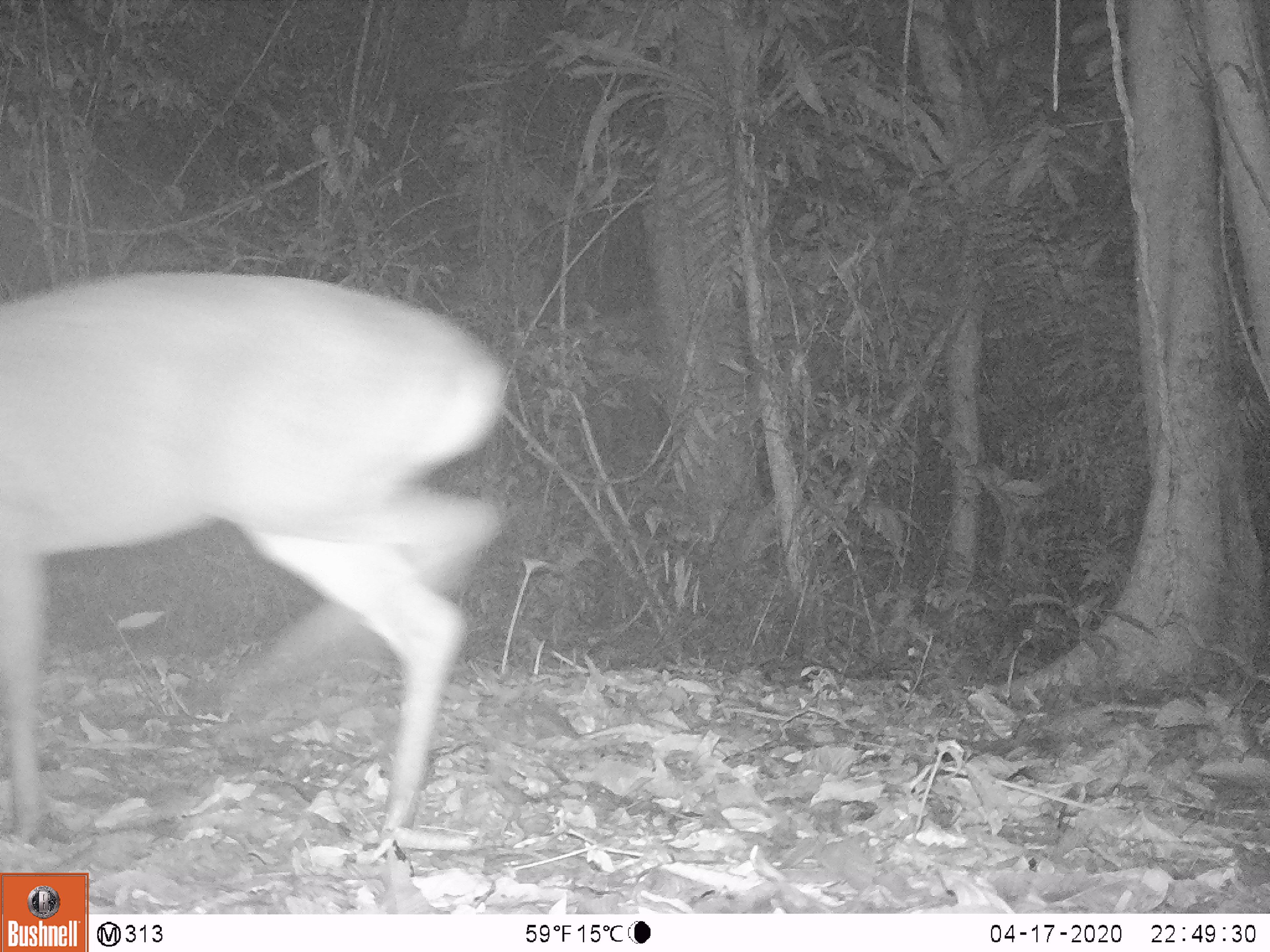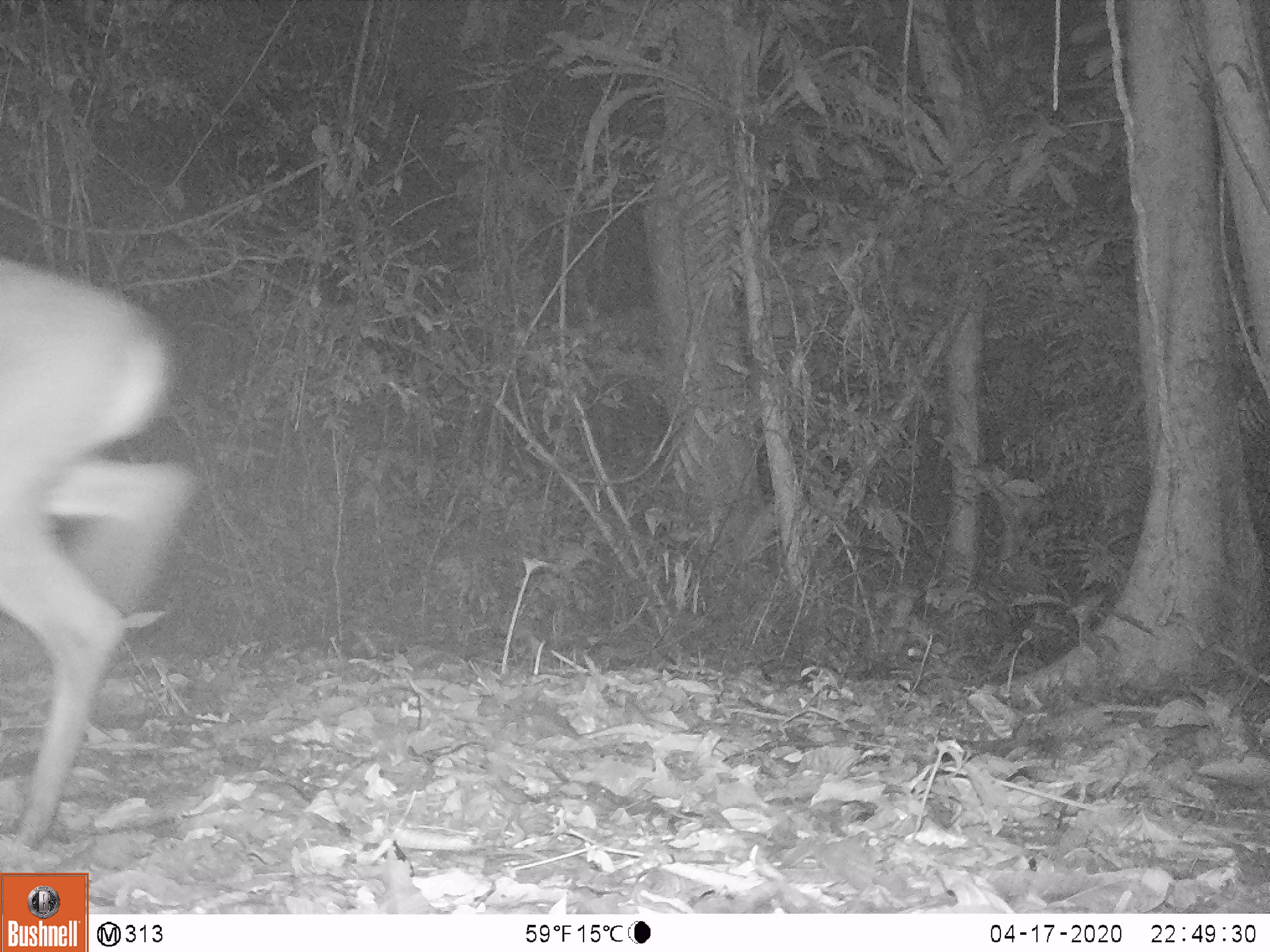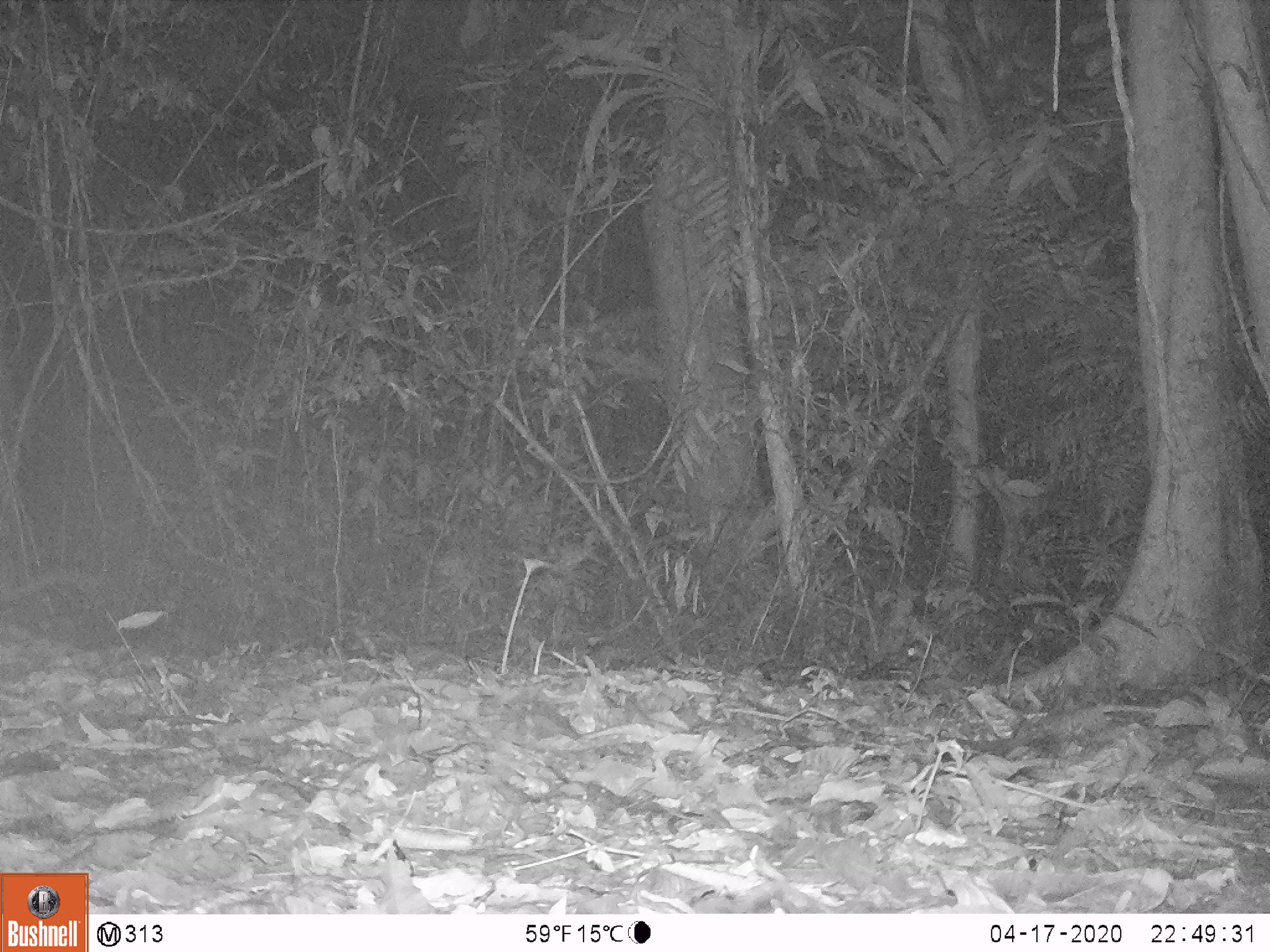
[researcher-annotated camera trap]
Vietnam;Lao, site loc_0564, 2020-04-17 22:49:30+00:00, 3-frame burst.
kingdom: Animalia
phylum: Chordata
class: Mammalia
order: Artiodactyla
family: Cervidae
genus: Muntiacus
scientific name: Muntiacus vuquangensis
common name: large-antlered muntjac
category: large antlered muntjac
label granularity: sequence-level